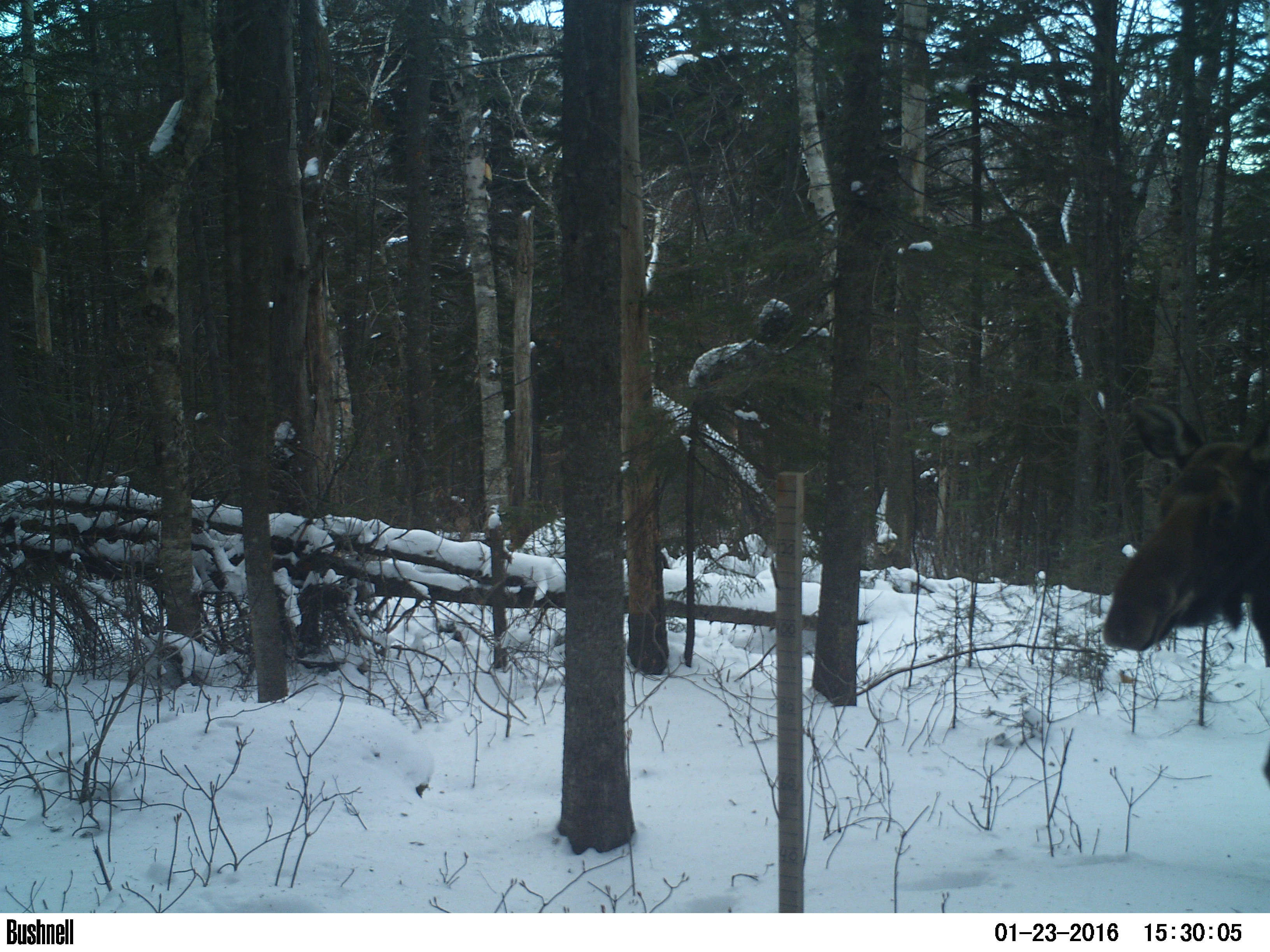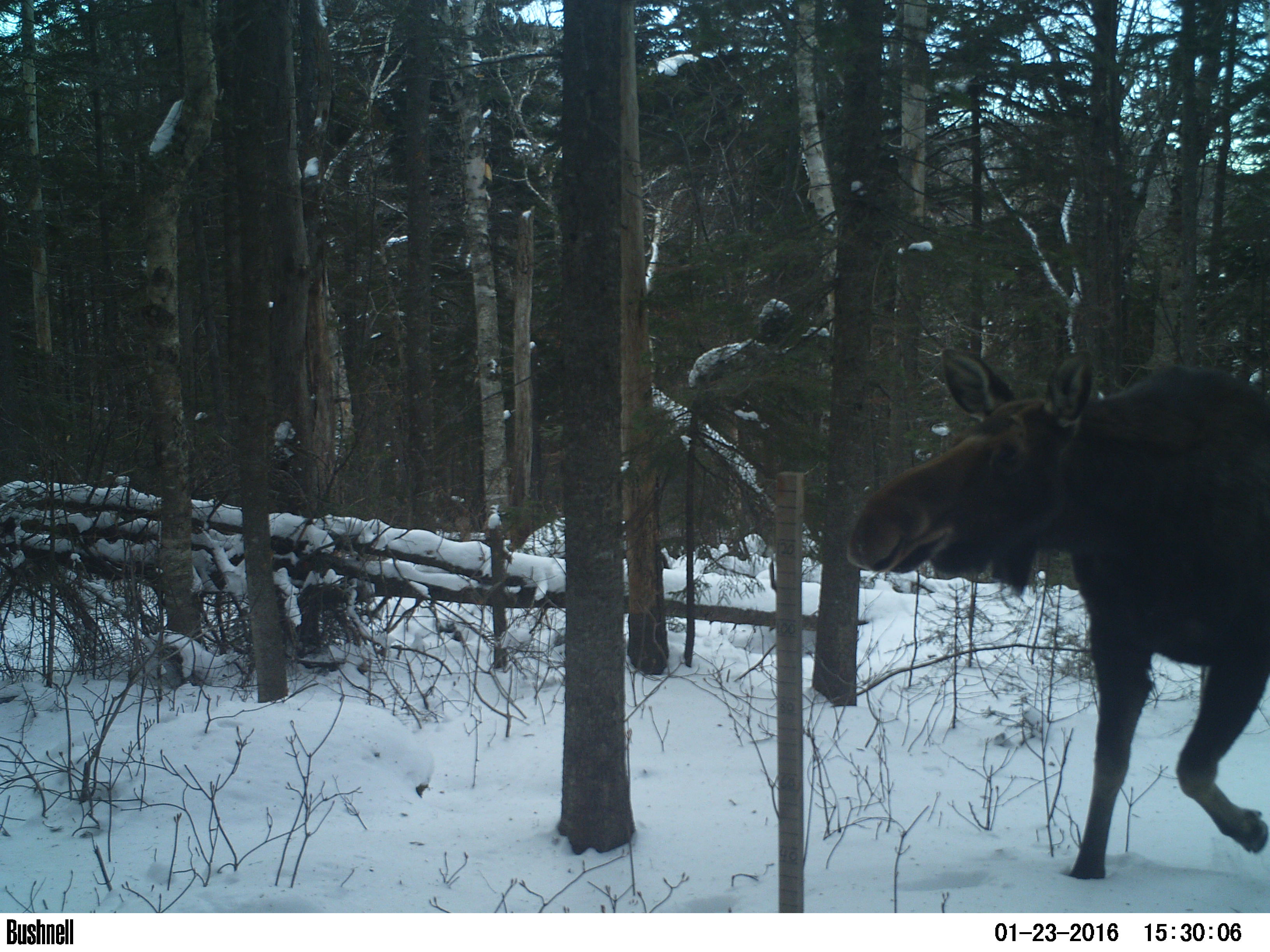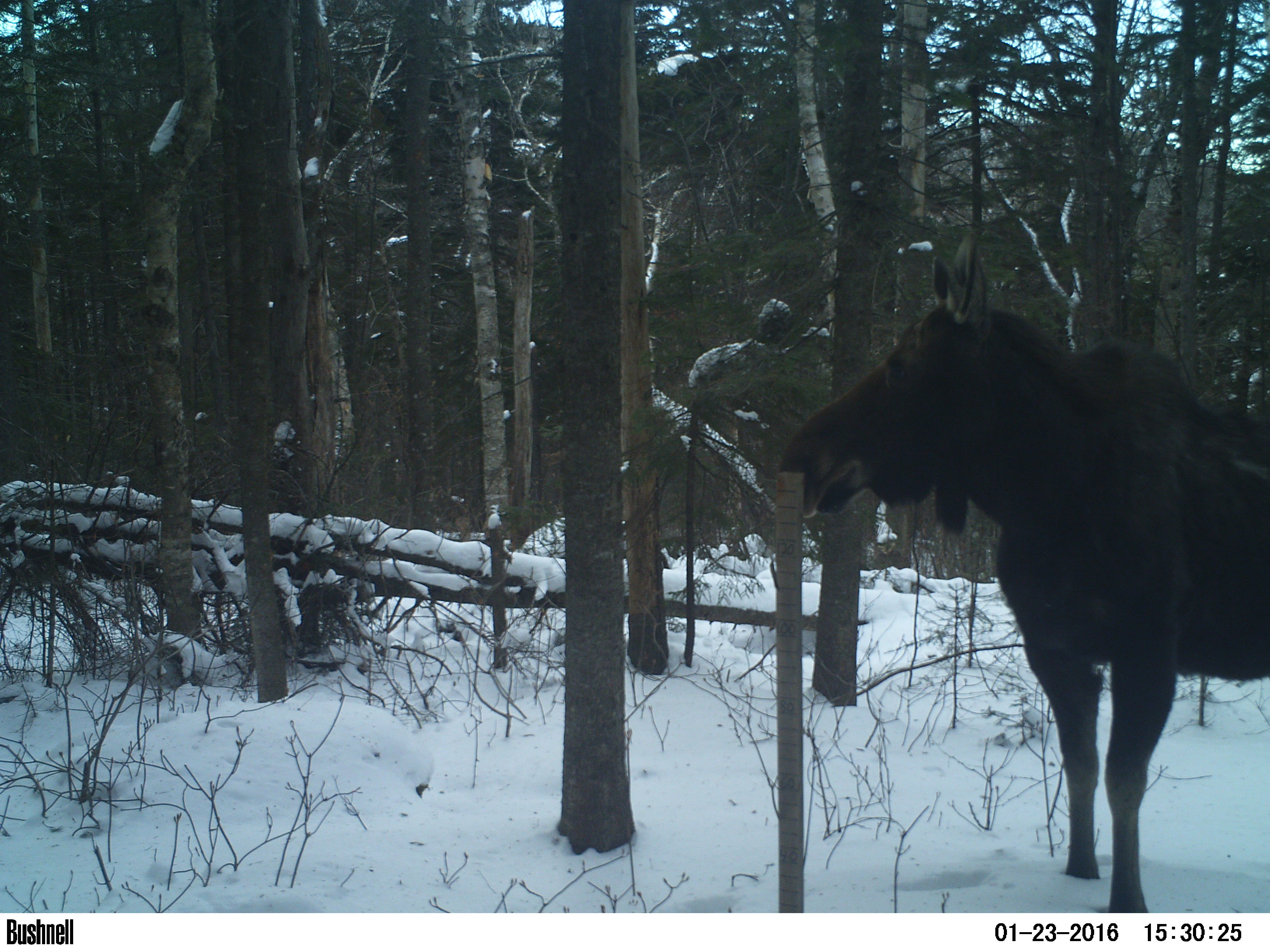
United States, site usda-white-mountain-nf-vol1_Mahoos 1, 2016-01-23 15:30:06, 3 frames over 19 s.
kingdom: Animalia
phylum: Chordata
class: Mammalia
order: Artiodactyla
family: Cervidae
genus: Alces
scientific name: Alces alces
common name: moose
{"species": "moose (Alces alces)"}